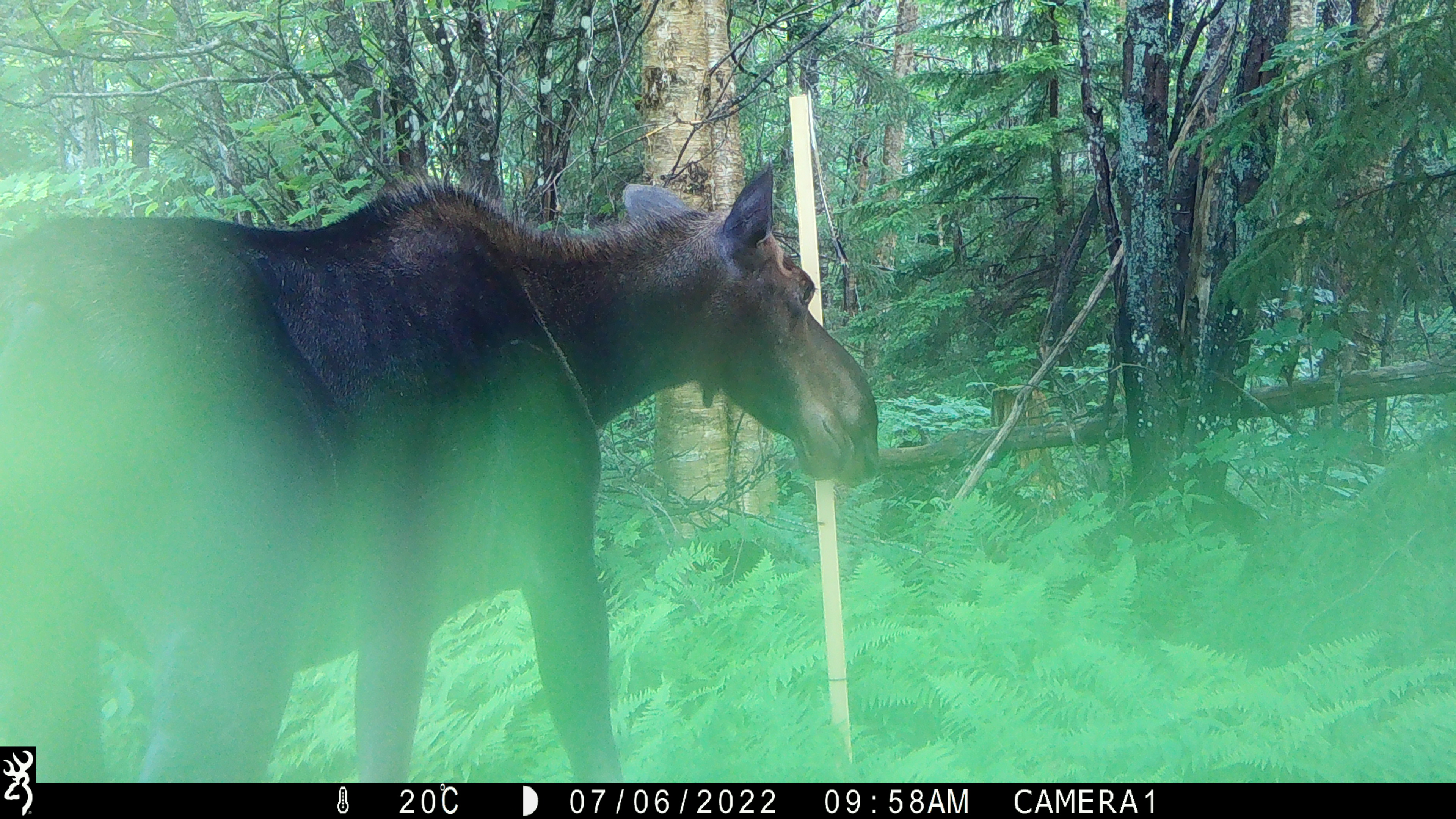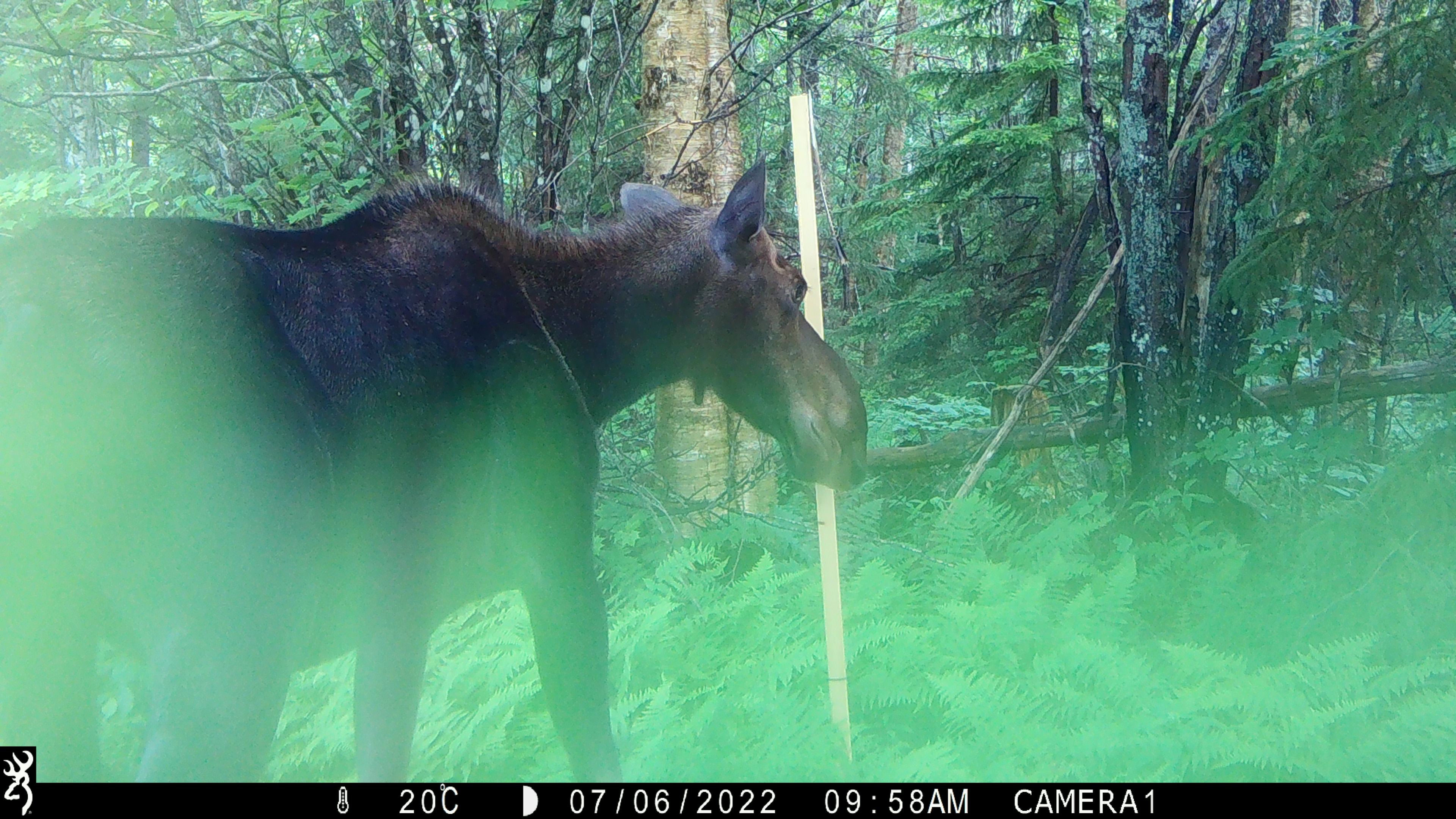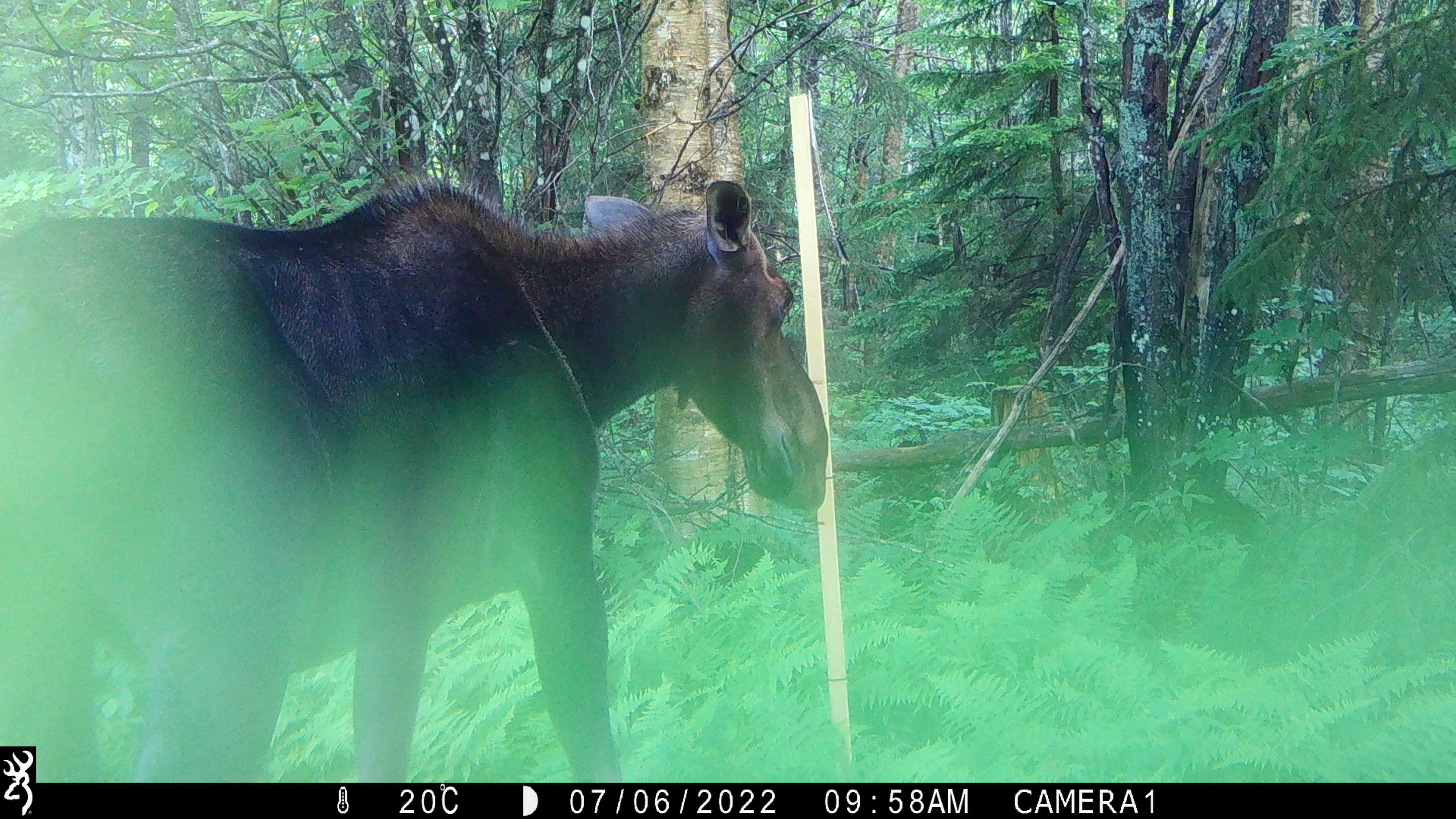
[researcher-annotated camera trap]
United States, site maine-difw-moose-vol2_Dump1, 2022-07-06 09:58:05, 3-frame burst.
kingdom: Animalia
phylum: Chordata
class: Mammalia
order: Artiodactyla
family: Cervidae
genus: Alces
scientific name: Alces alces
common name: moose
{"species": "moose (Alces alces)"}